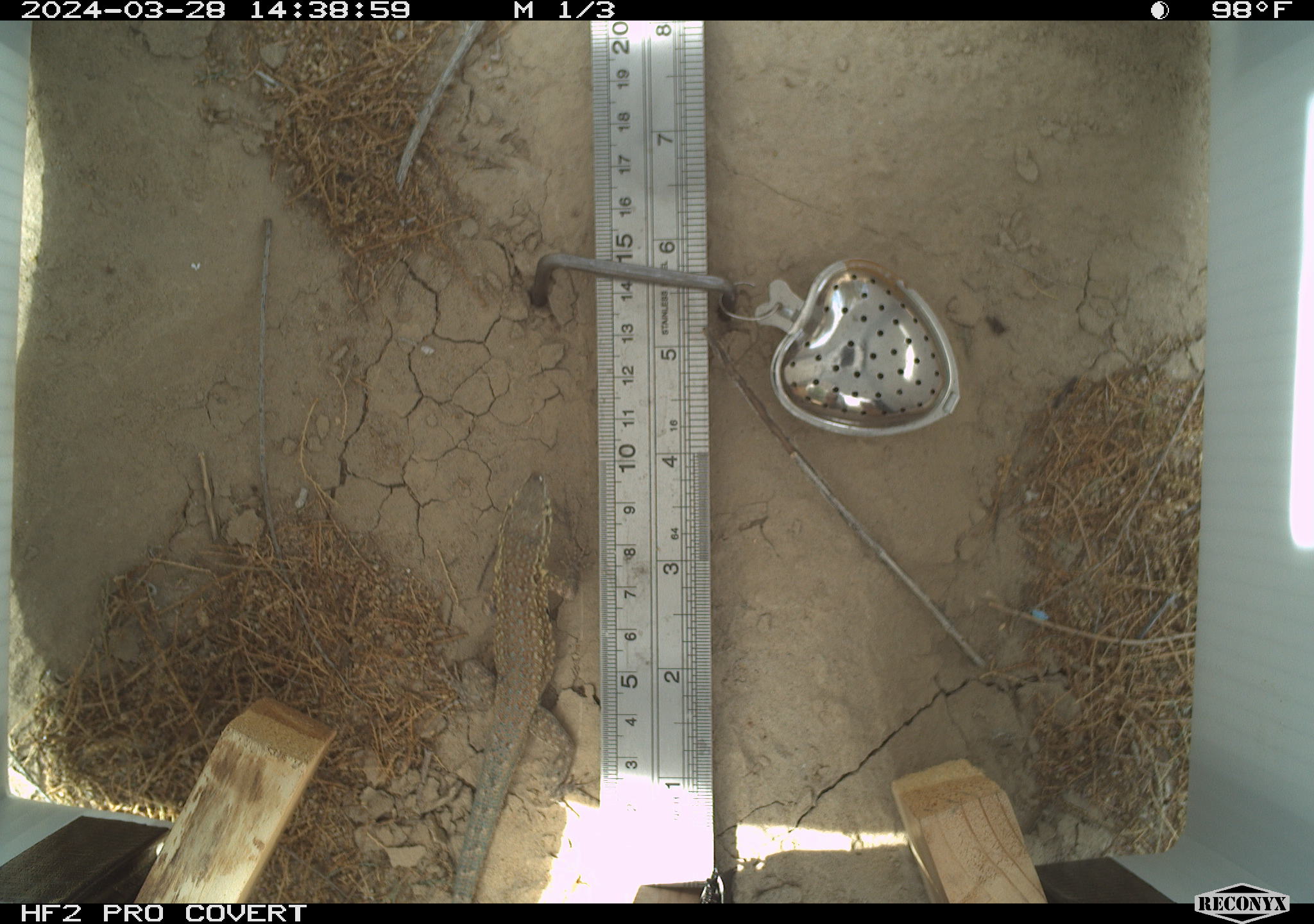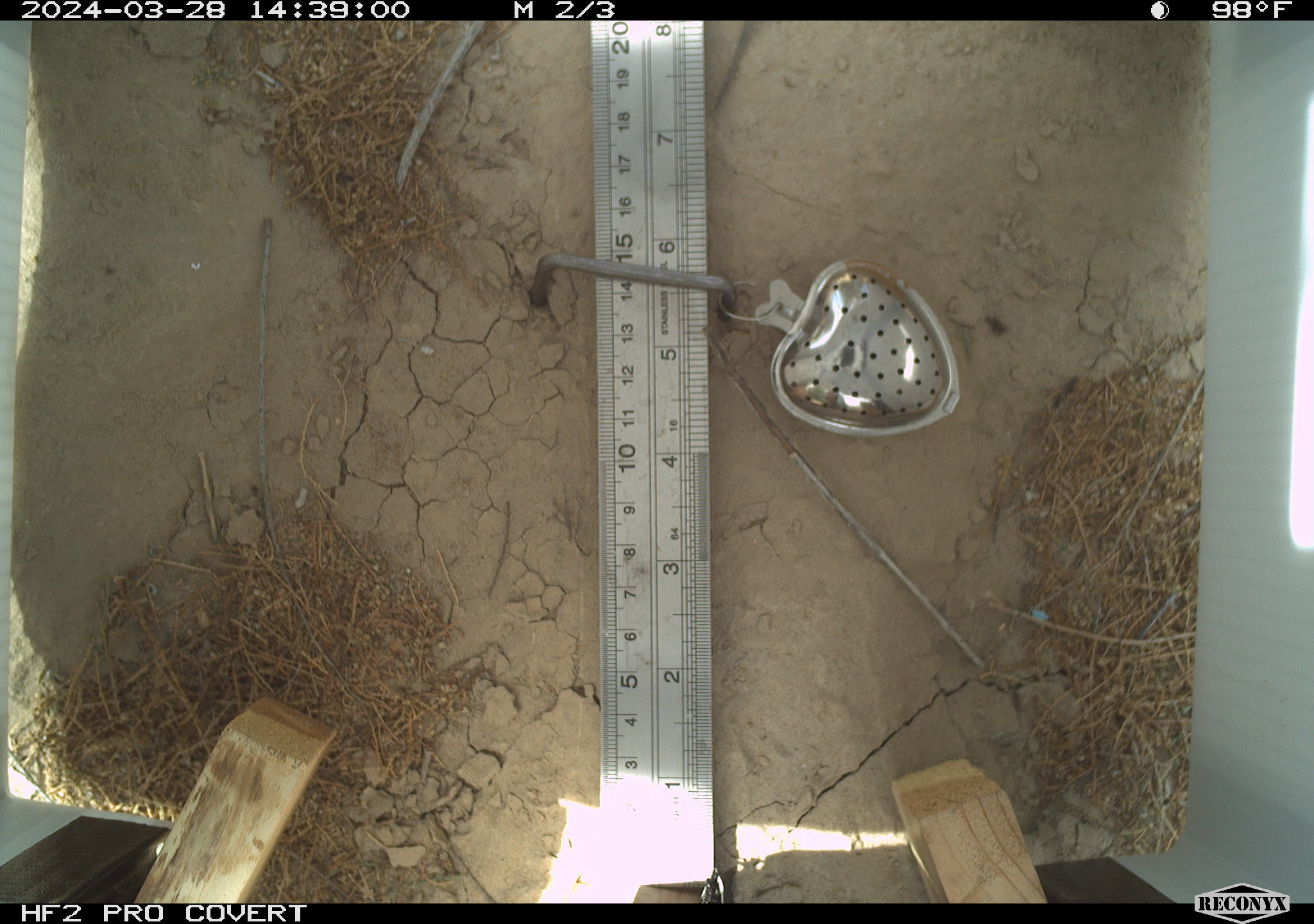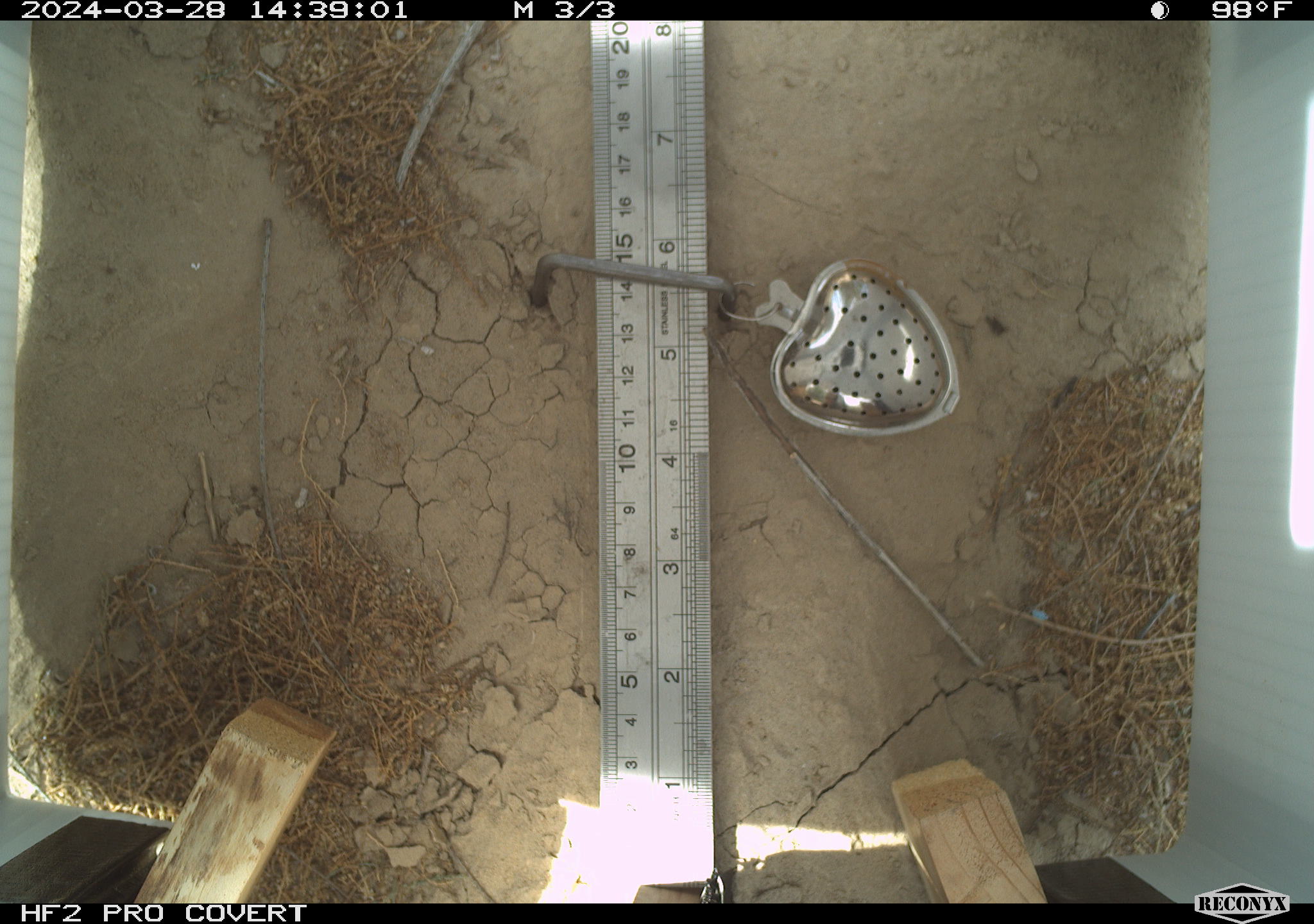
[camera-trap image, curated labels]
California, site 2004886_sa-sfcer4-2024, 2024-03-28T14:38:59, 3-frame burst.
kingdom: Animalia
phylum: Chordata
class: Reptilia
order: Squamata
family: Phrynosomatidae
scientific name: Phrynosomatidae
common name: phrynosomatid lizards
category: phrynosomatidae family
Phrynosomatidae family (phrynosomatid lizards) (Phrynosomatidae).